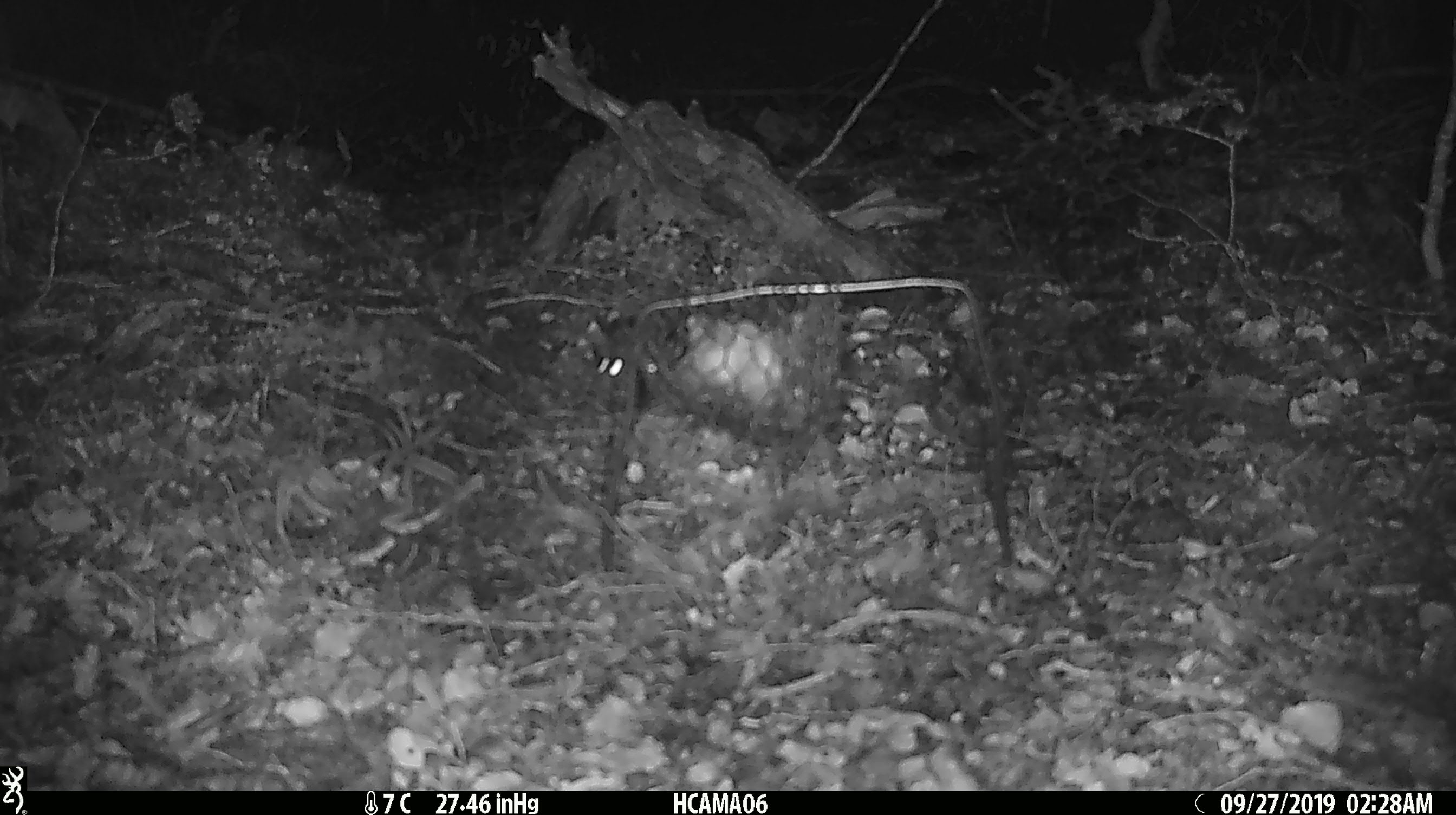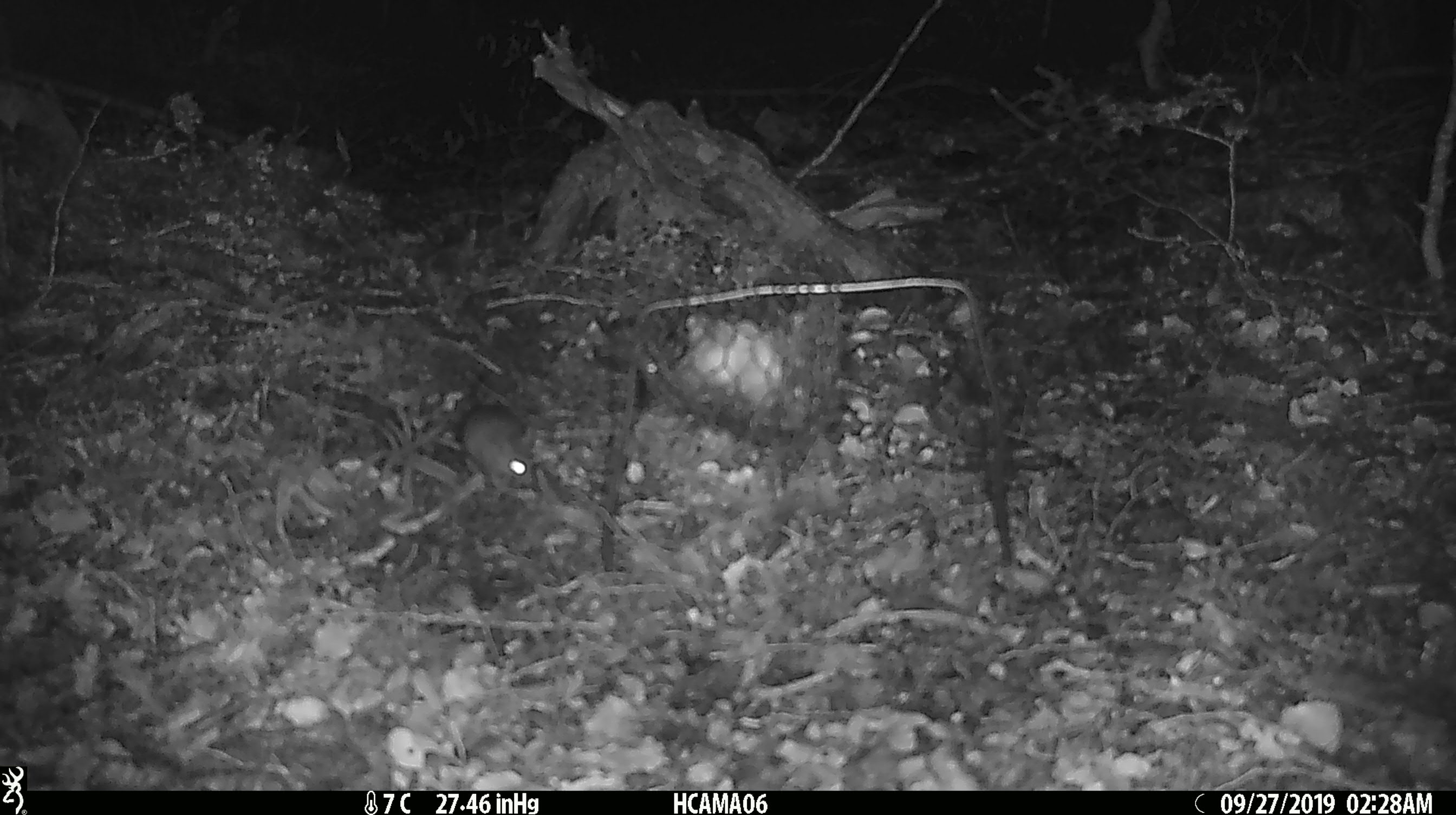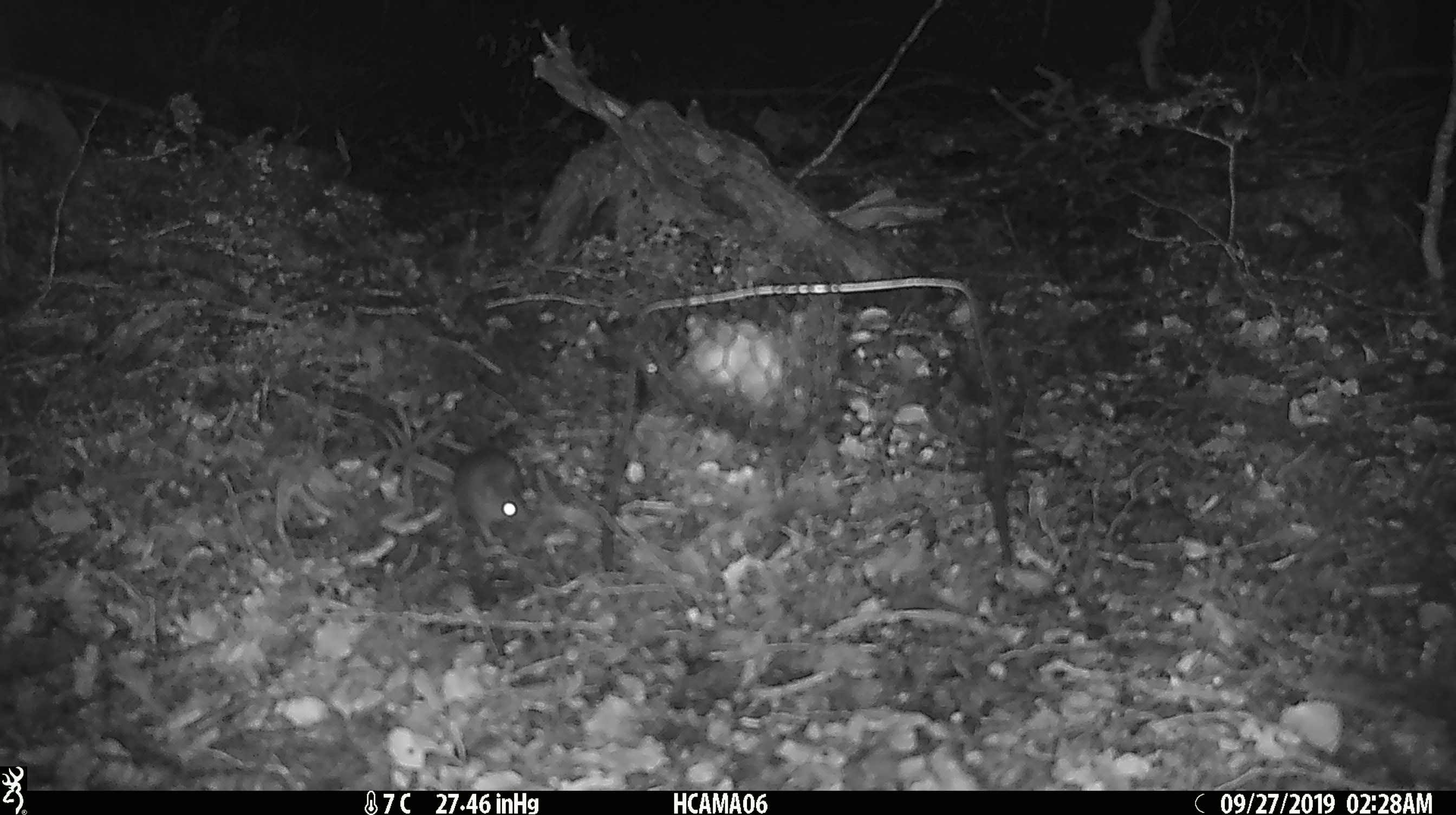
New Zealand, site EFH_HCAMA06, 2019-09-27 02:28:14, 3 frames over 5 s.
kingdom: Animalia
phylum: Chordata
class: Mammalia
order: Rodentia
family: Muridae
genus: Mus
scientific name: Mus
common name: mouse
Mouse (Mus).